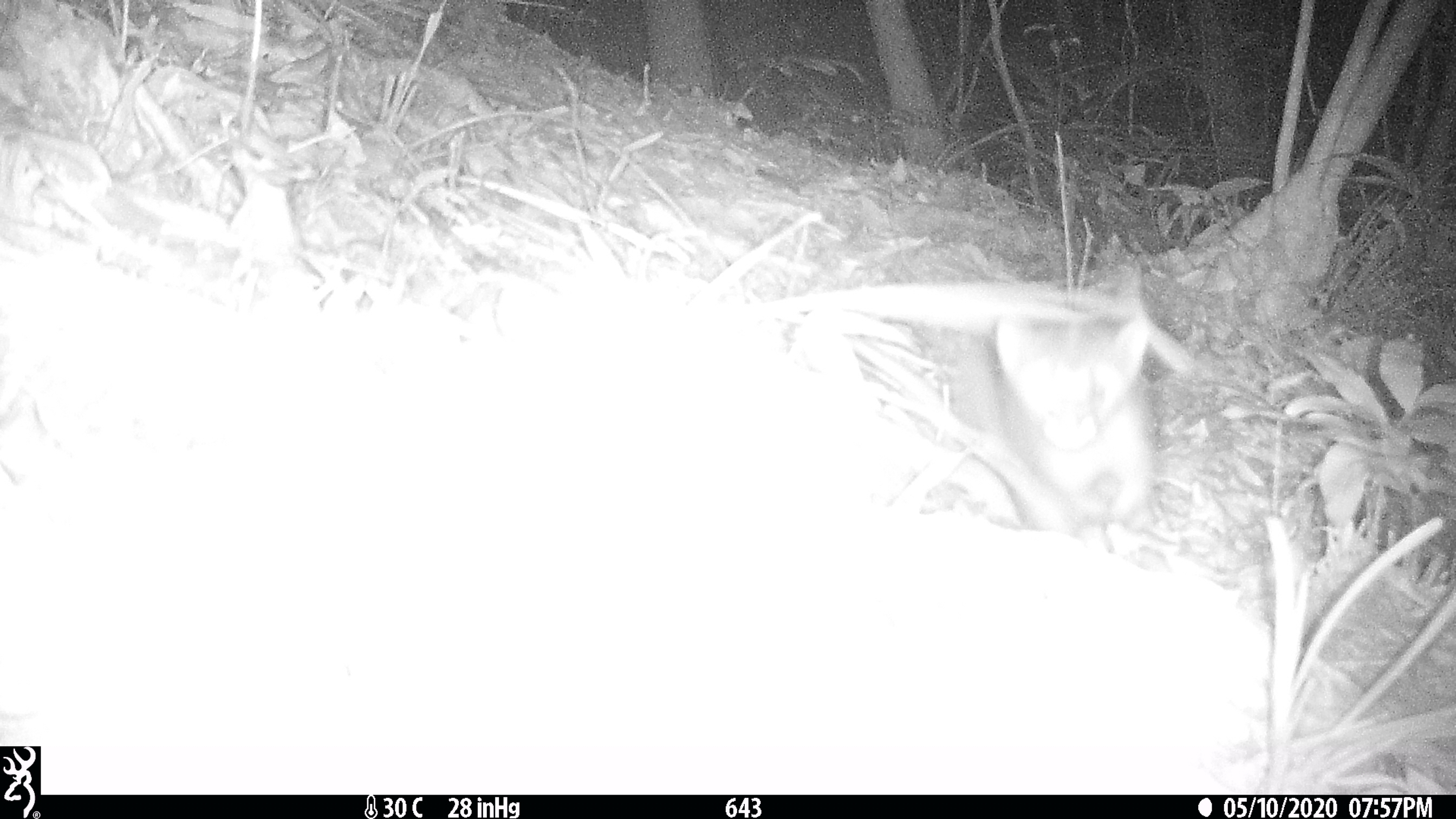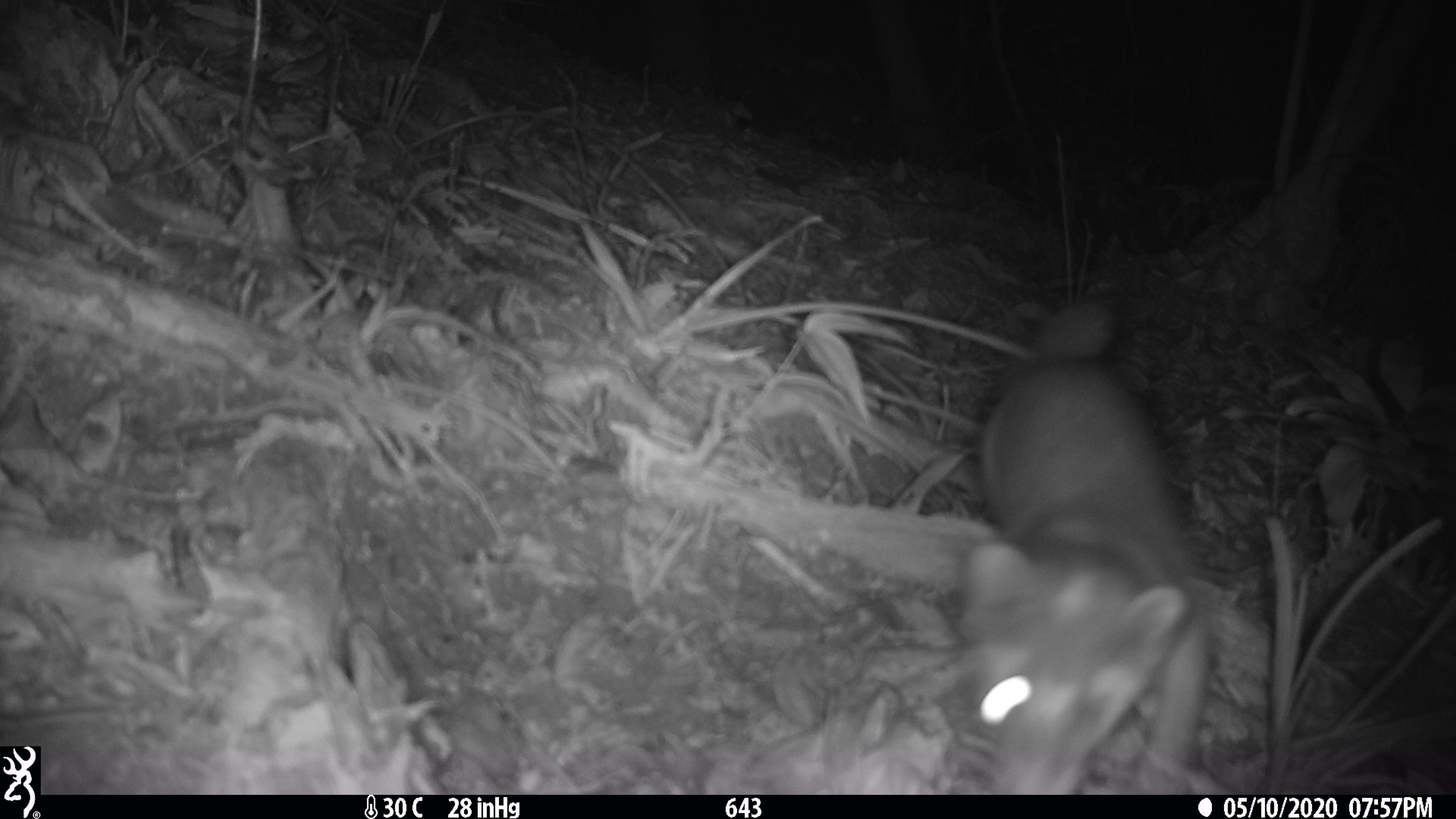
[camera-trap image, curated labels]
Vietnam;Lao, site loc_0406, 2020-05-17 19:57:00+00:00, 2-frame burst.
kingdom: Animalia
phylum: Chordata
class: Mammalia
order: Carnivora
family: Mustelidae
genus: Melogale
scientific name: Melogale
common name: ferret badger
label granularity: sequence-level